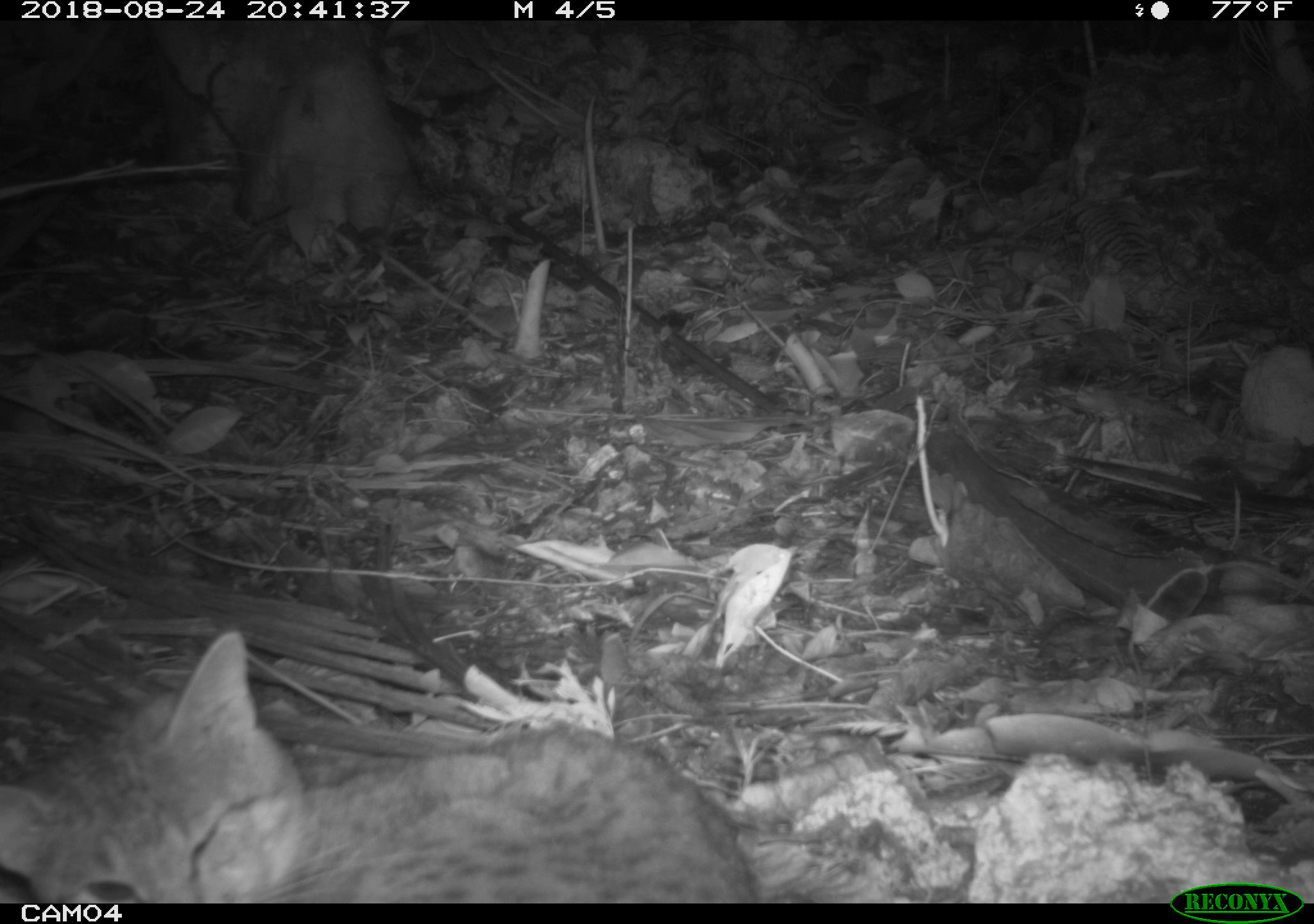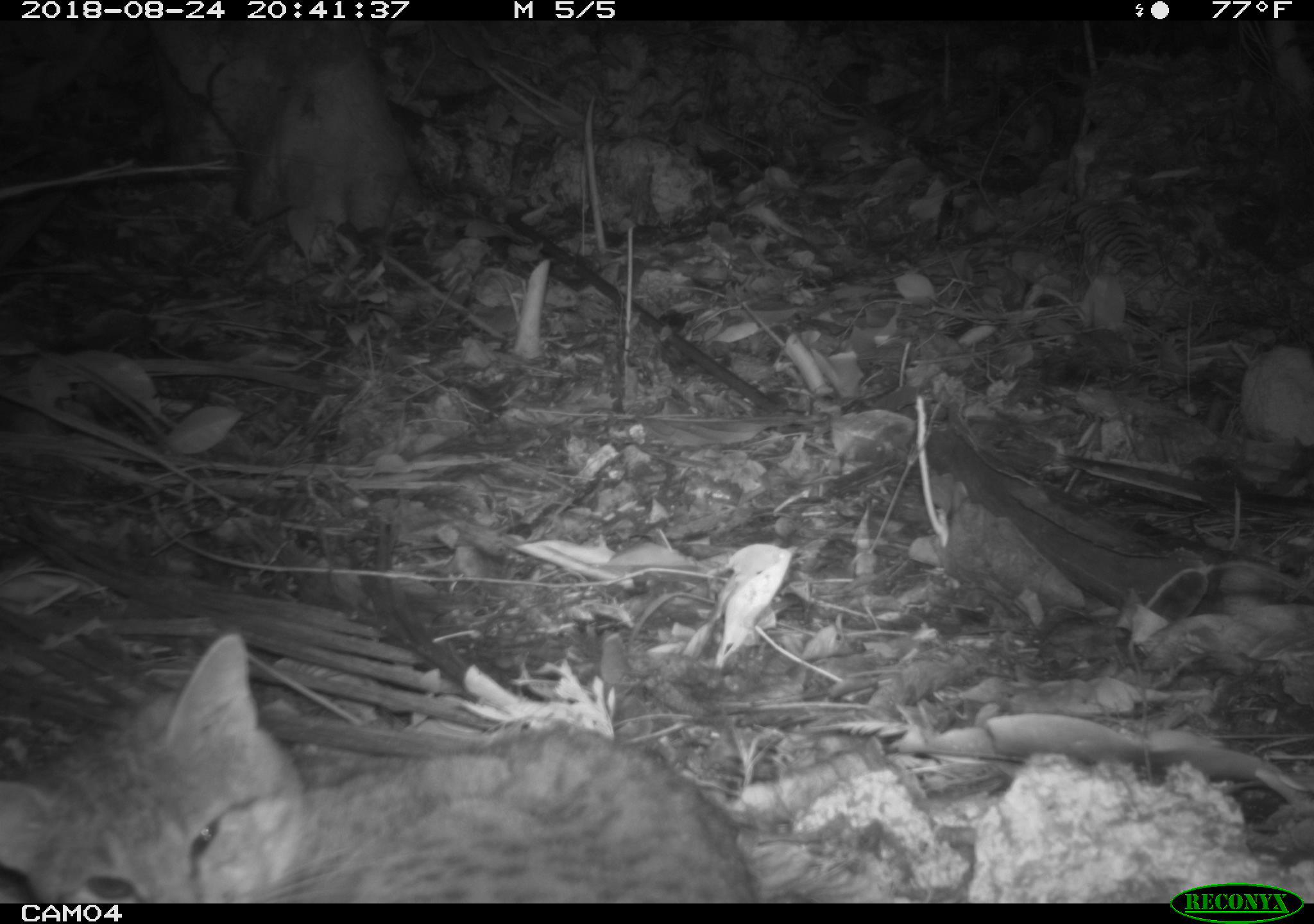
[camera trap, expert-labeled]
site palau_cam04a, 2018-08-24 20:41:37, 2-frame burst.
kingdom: Animalia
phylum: Chordata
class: Mammalia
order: Carnivora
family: Felidae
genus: Felis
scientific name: Felis catus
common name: cat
Cat (Felis catus).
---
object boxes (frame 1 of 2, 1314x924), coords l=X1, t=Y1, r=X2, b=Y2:
cat: l=4, t=620, r=763, b=902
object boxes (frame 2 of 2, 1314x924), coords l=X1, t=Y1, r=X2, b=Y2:
cat: l=4, t=626, r=754, b=902